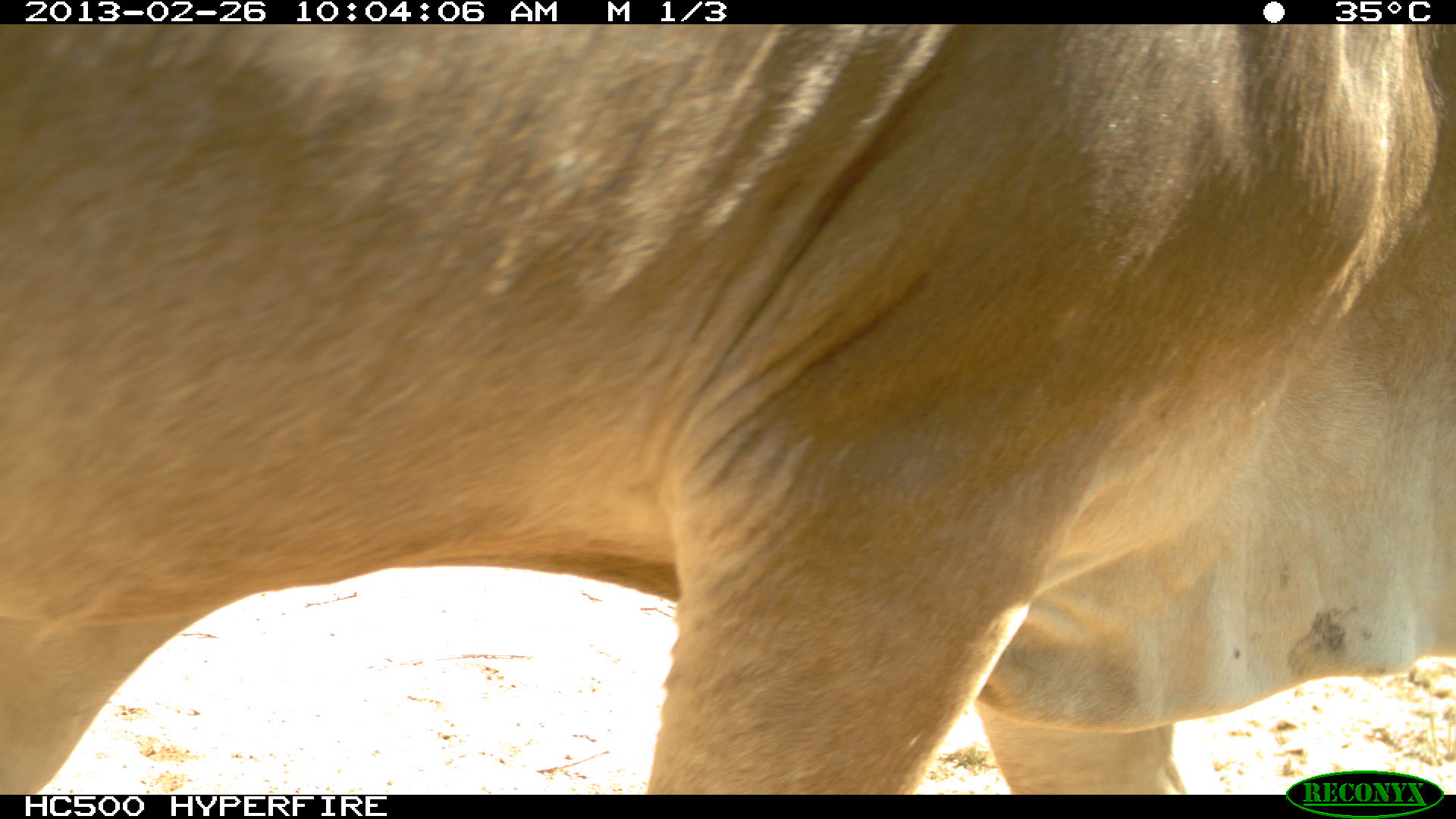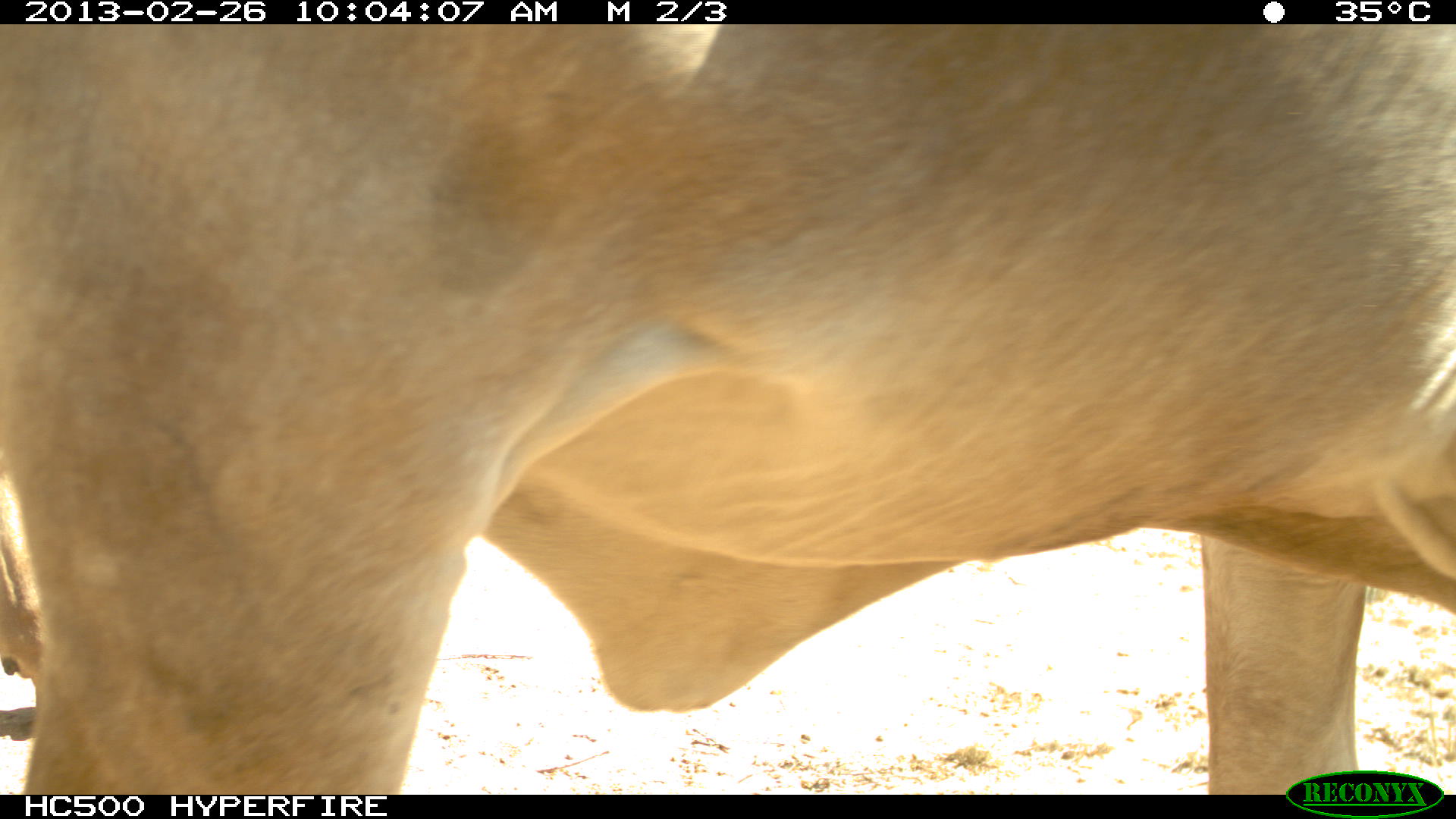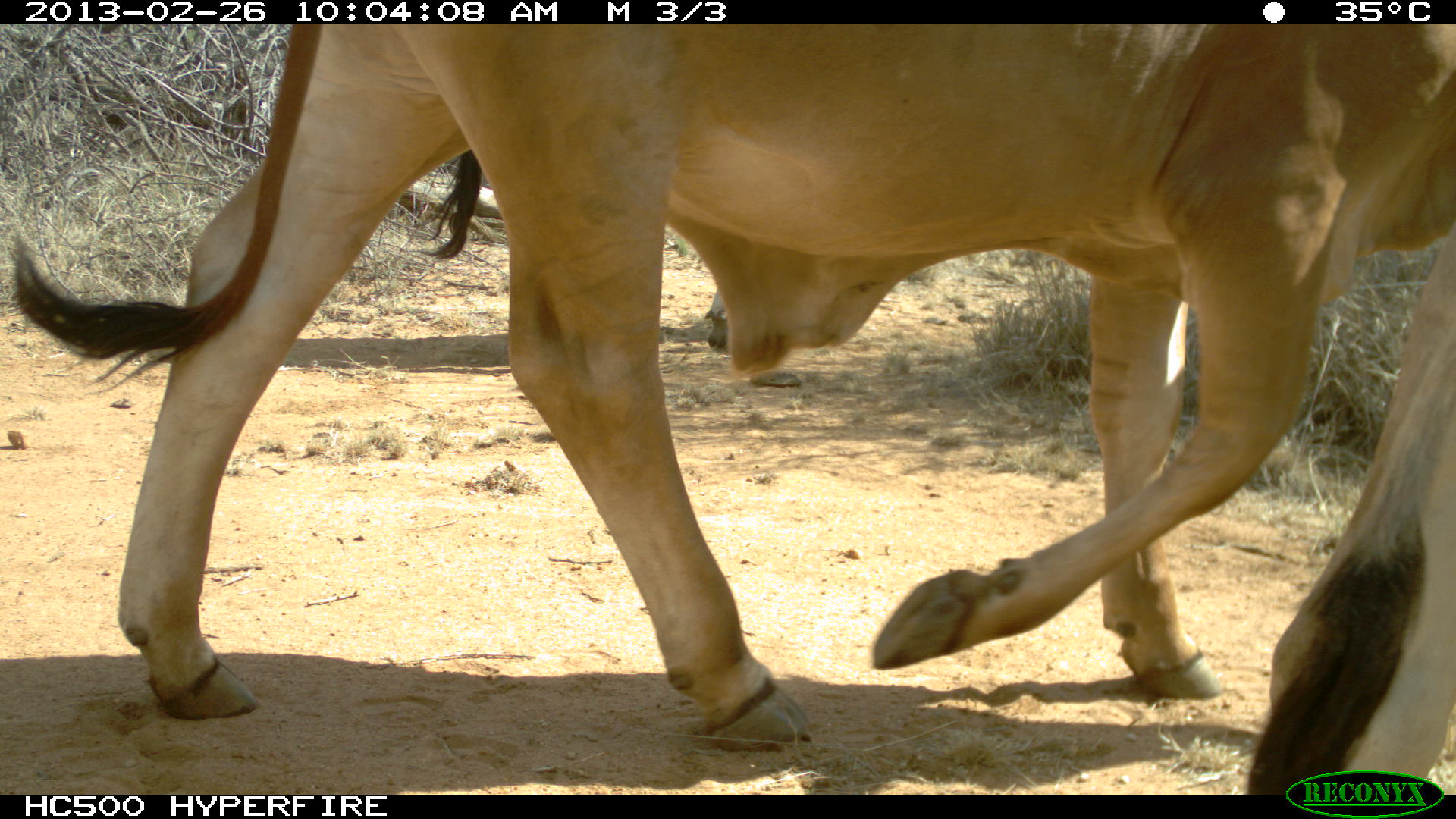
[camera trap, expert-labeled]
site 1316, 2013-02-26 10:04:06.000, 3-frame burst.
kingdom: Animalia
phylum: Chordata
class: Mammalia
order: Artiodactyla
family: Bovidae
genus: Bos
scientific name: Bos taurus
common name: domestic cattle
Bos taurus (domestic cattle), count 1.